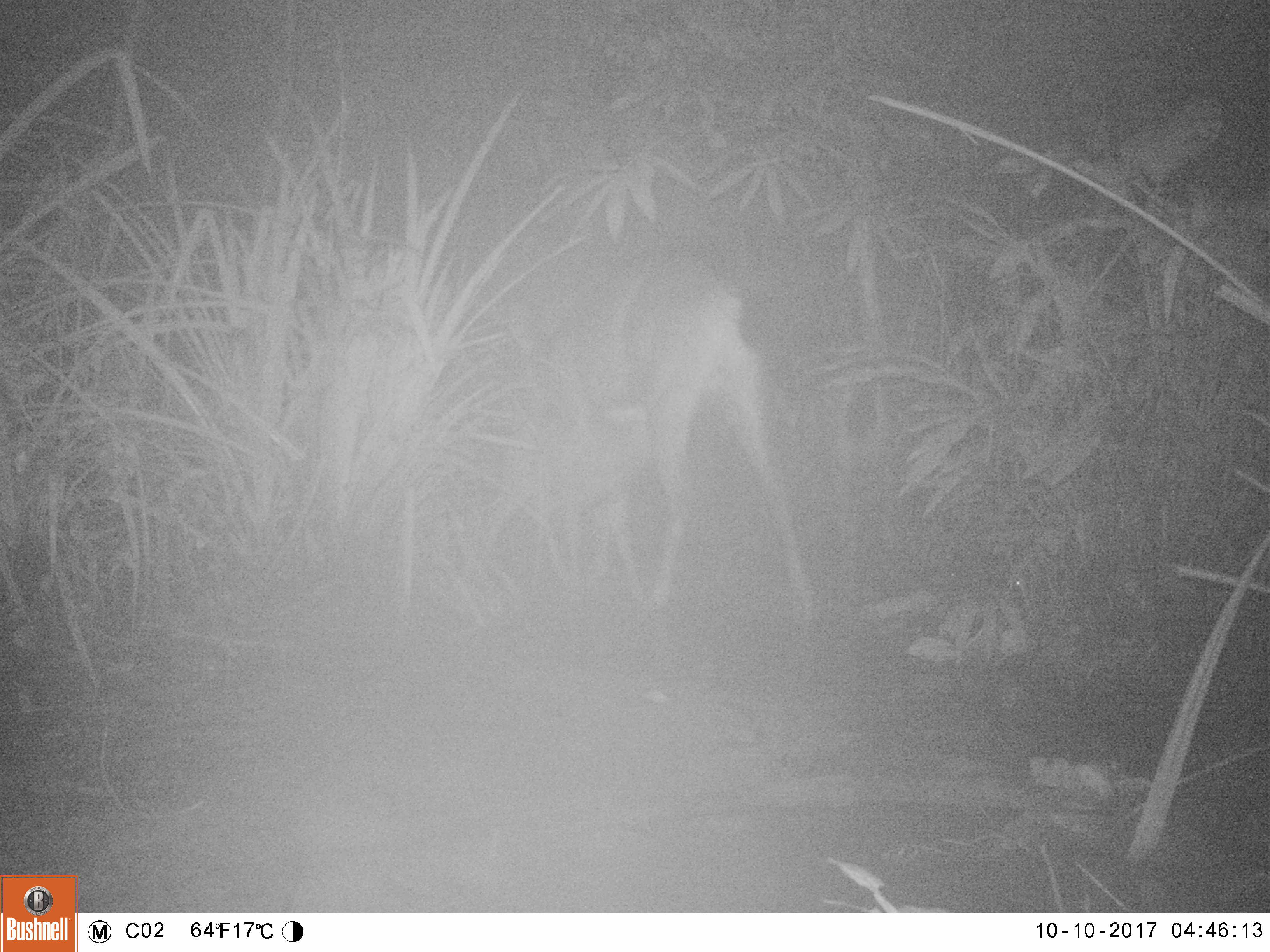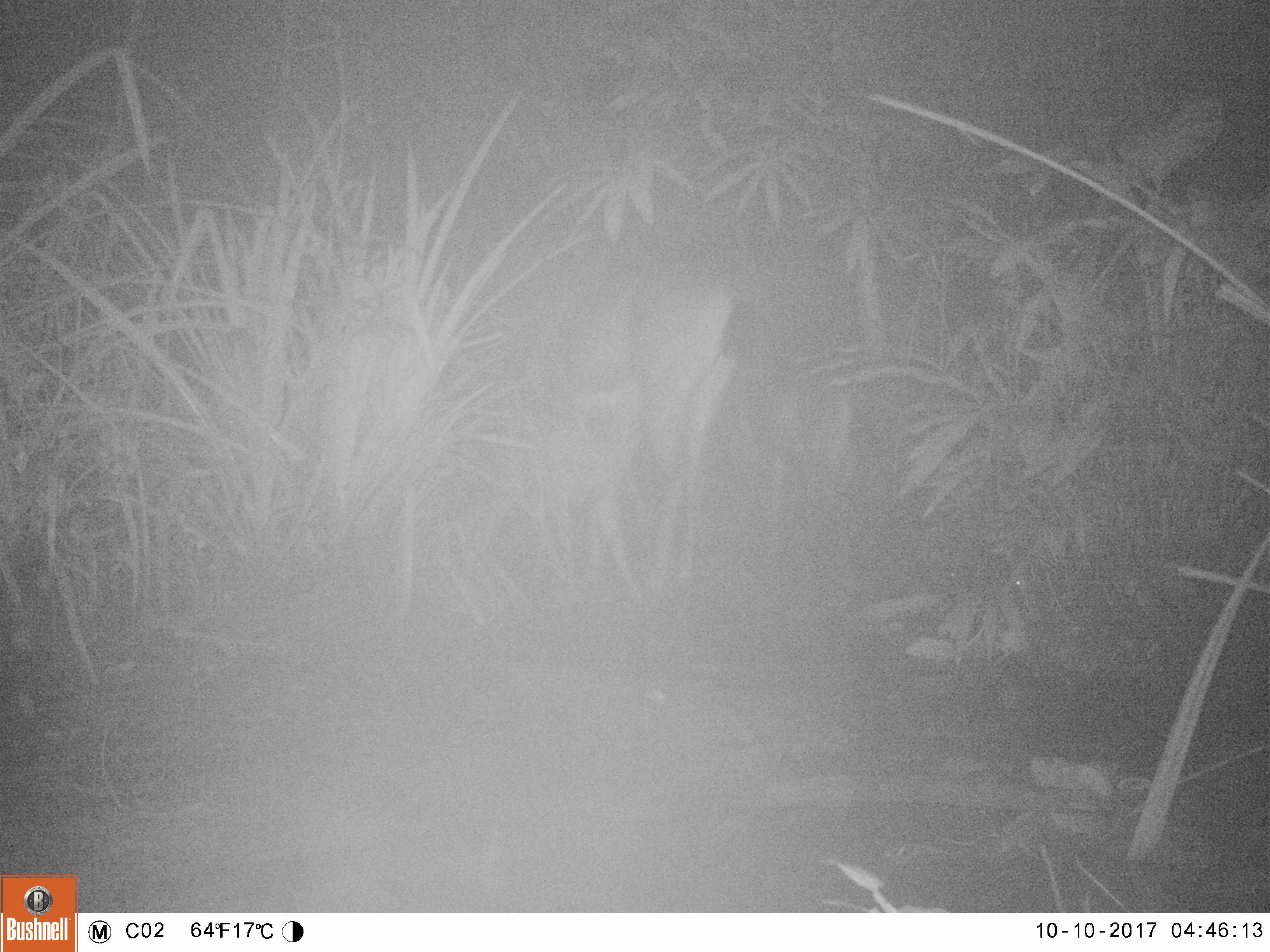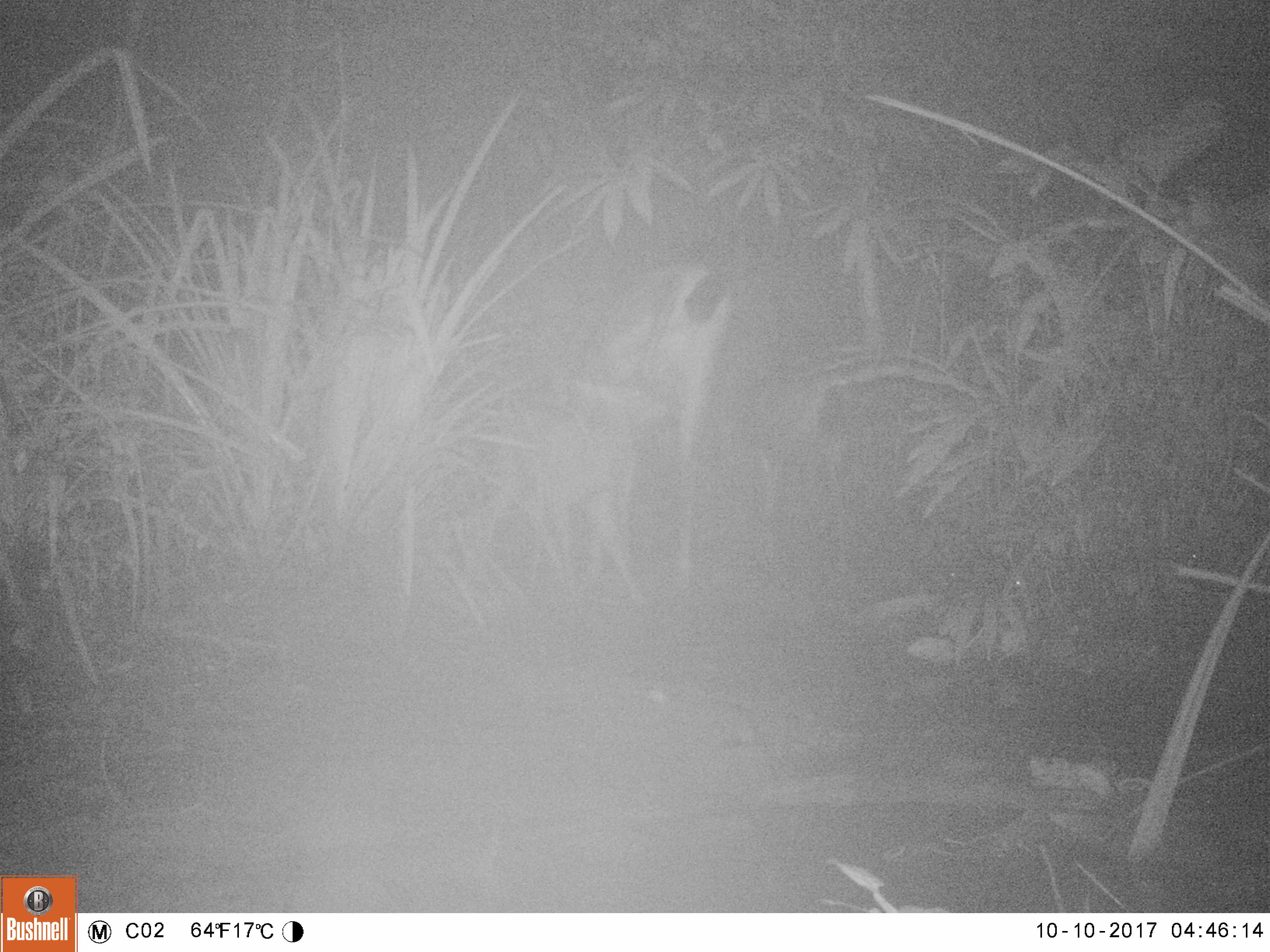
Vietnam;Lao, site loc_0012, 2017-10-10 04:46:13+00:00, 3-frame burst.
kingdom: Animalia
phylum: Chordata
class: Mammalia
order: Artiodactyla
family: Cervidae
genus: Rusa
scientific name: Rusa unicolor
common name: sambar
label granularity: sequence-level